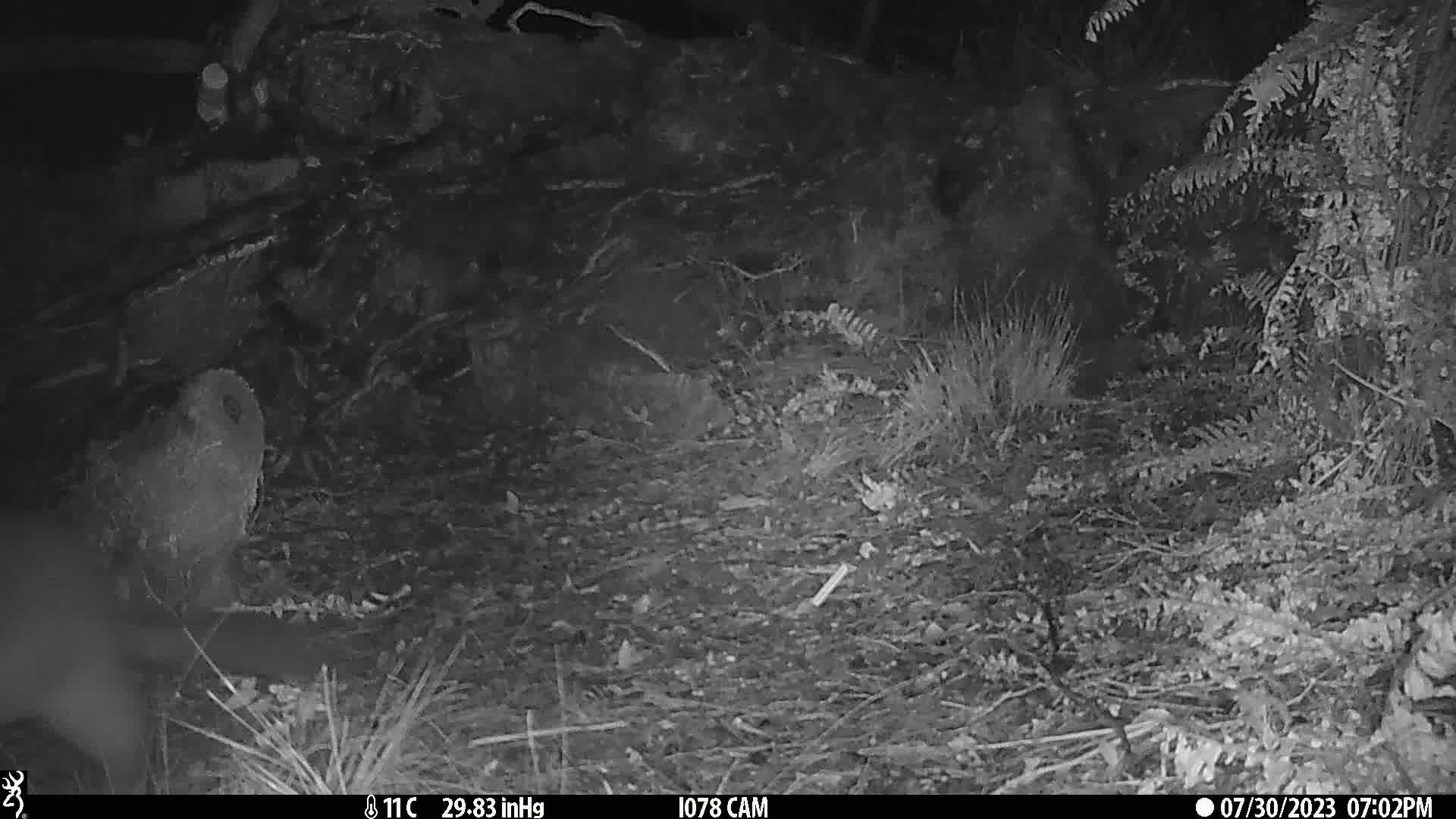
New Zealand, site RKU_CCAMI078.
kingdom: Animalia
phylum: Chordata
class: Mammalia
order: Diprotodontia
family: Phalangeridae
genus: Trichosurus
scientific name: Trichosurus vulpecula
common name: common brushtail possum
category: possum